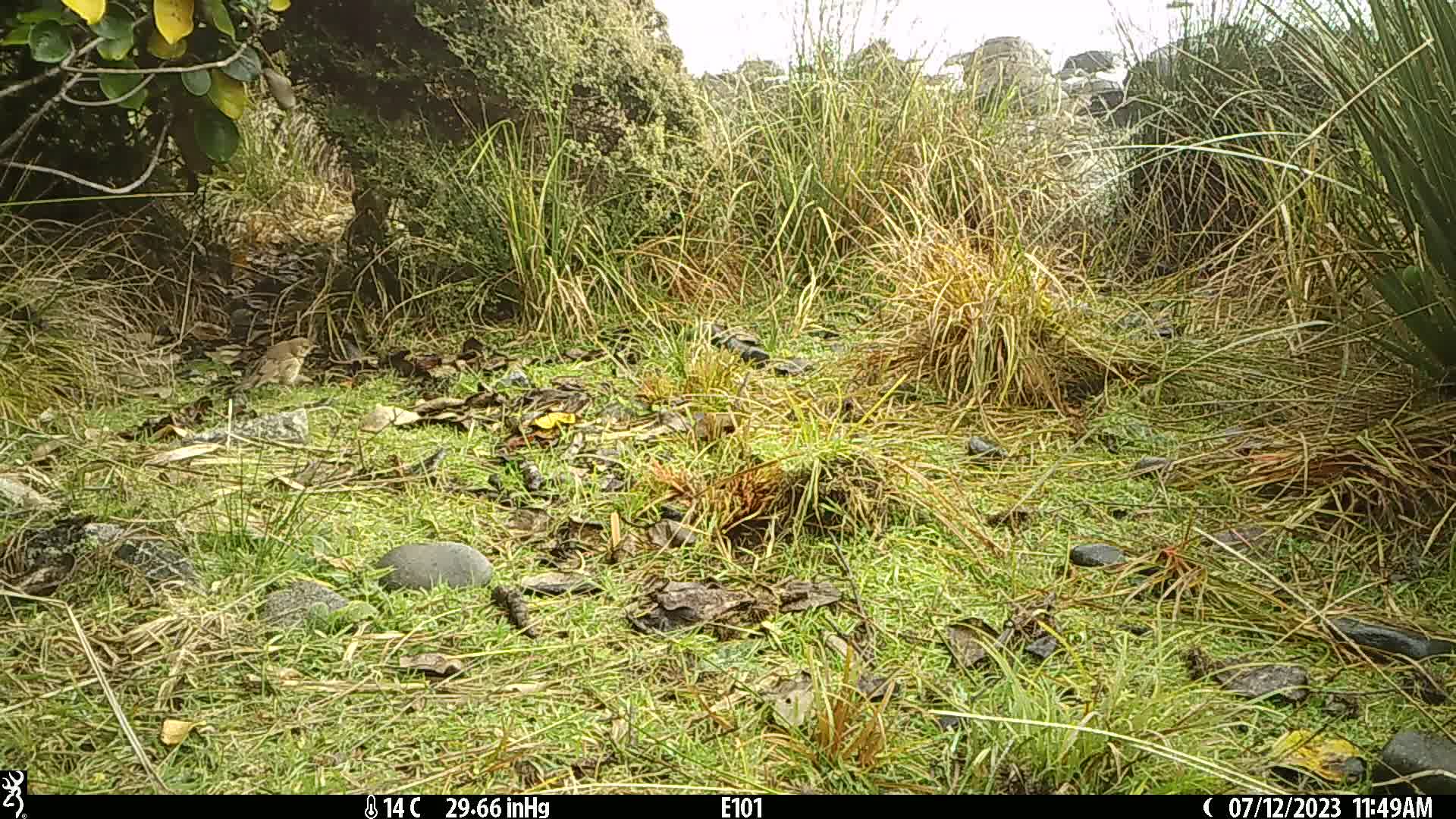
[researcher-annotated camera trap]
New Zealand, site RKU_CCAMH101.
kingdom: Animalia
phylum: Chordata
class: Aves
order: Passeriformes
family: Turdidae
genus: Turdus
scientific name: Turdus philomelos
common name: song thrush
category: thrush